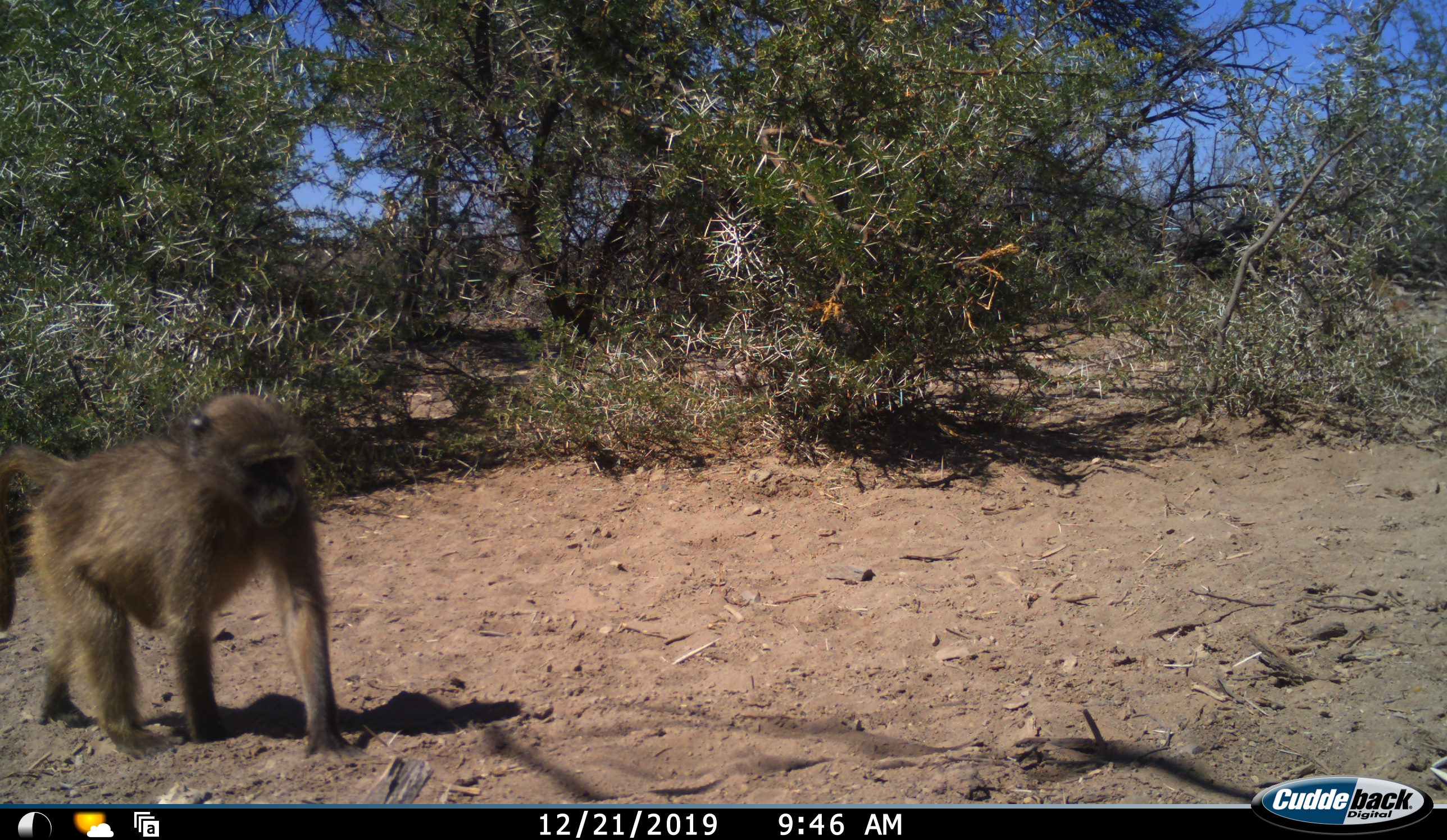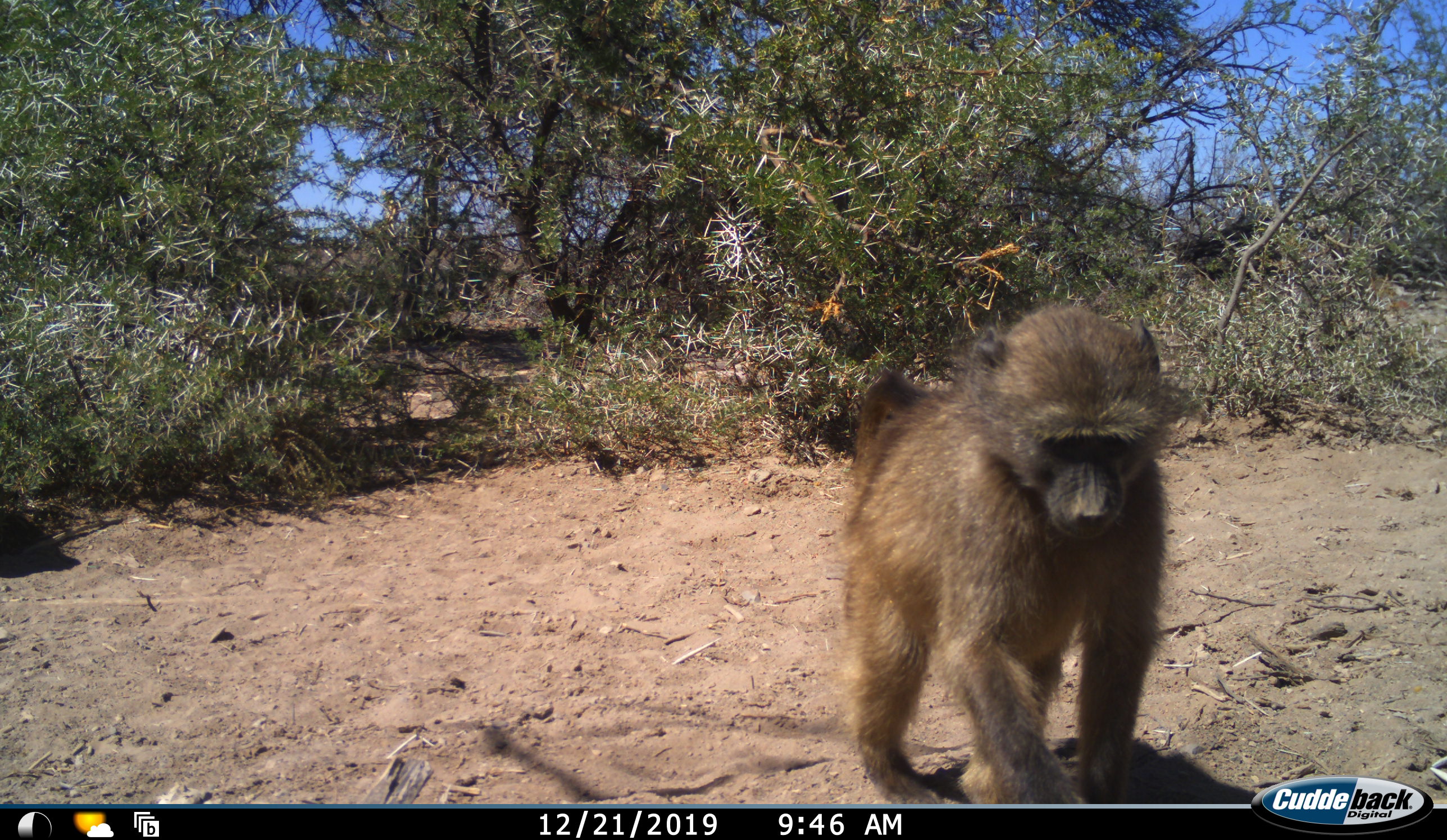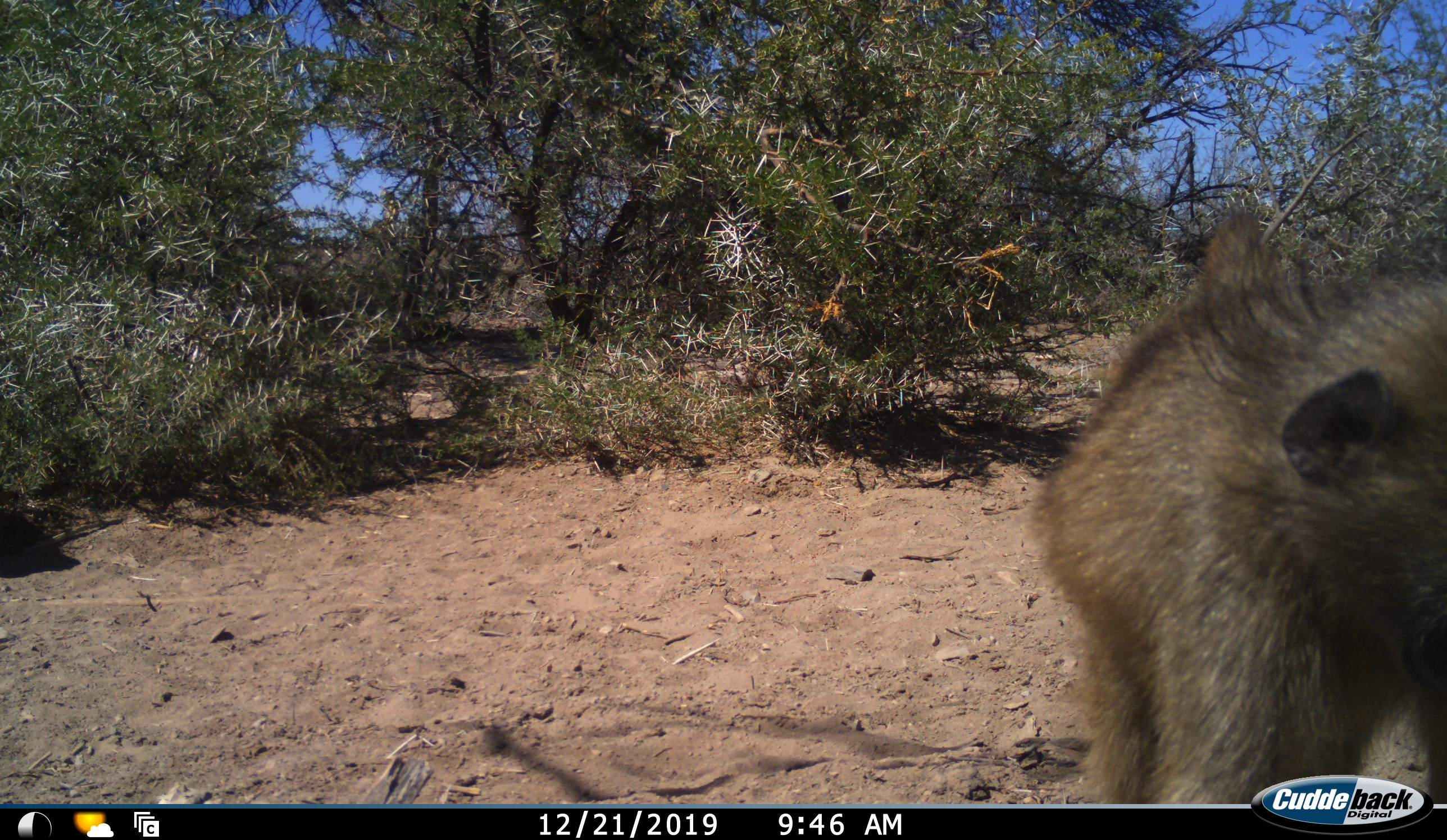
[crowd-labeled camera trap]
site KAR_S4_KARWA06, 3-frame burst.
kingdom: Animalia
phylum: Chordata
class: Mammalia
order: Primates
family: Cercopithecidae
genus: Papio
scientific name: Papio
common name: baboon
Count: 1.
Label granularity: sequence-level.